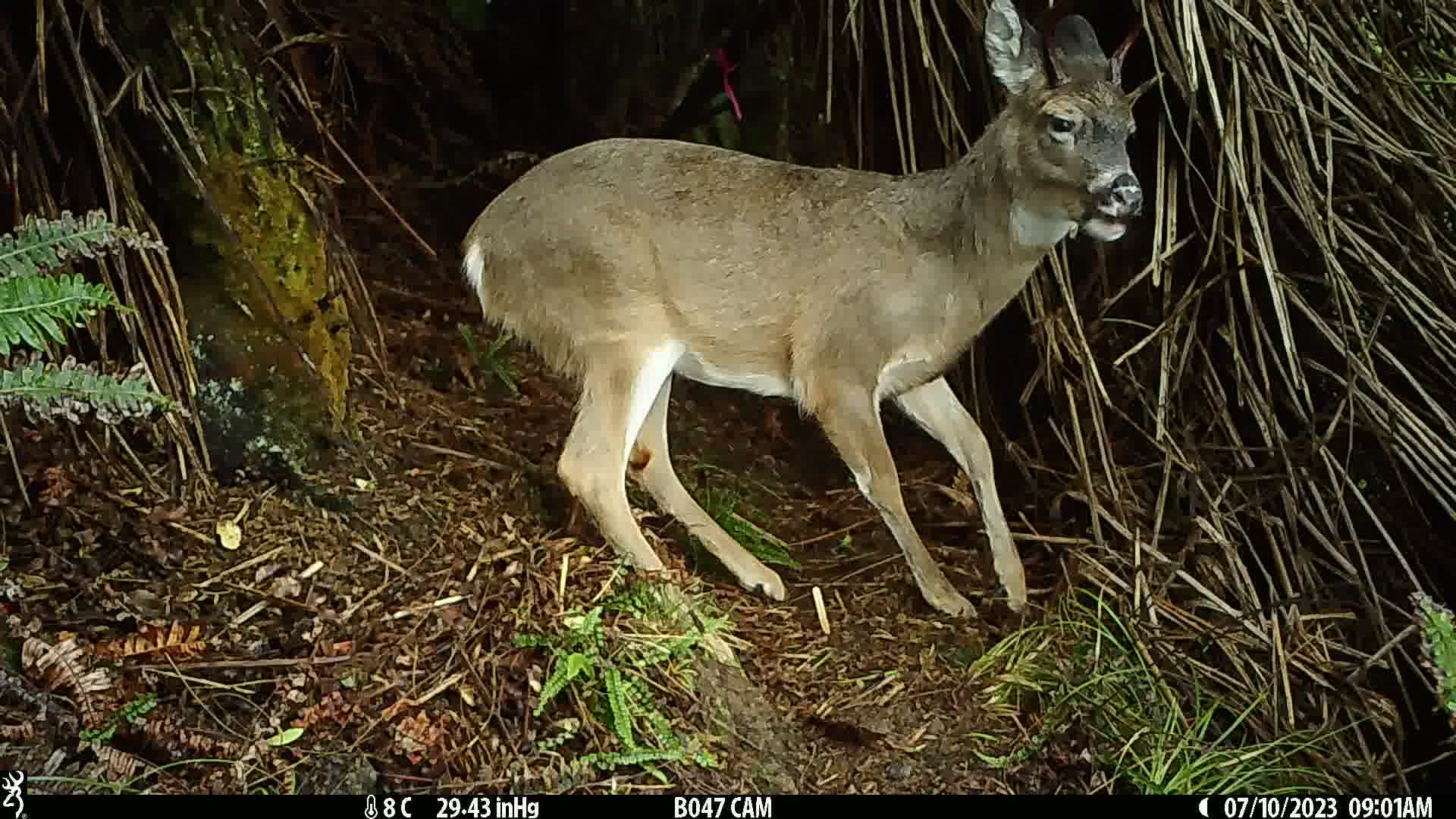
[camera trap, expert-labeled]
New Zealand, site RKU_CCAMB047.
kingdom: Animalia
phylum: Chordata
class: Mammalia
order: Artiodactyla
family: Cervidae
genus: Odocoileus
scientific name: Odocoileus virginianus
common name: white-tailed deer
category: white tailed deer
White tailed deer (white-tailed deer) (Odocoileus virginianus).